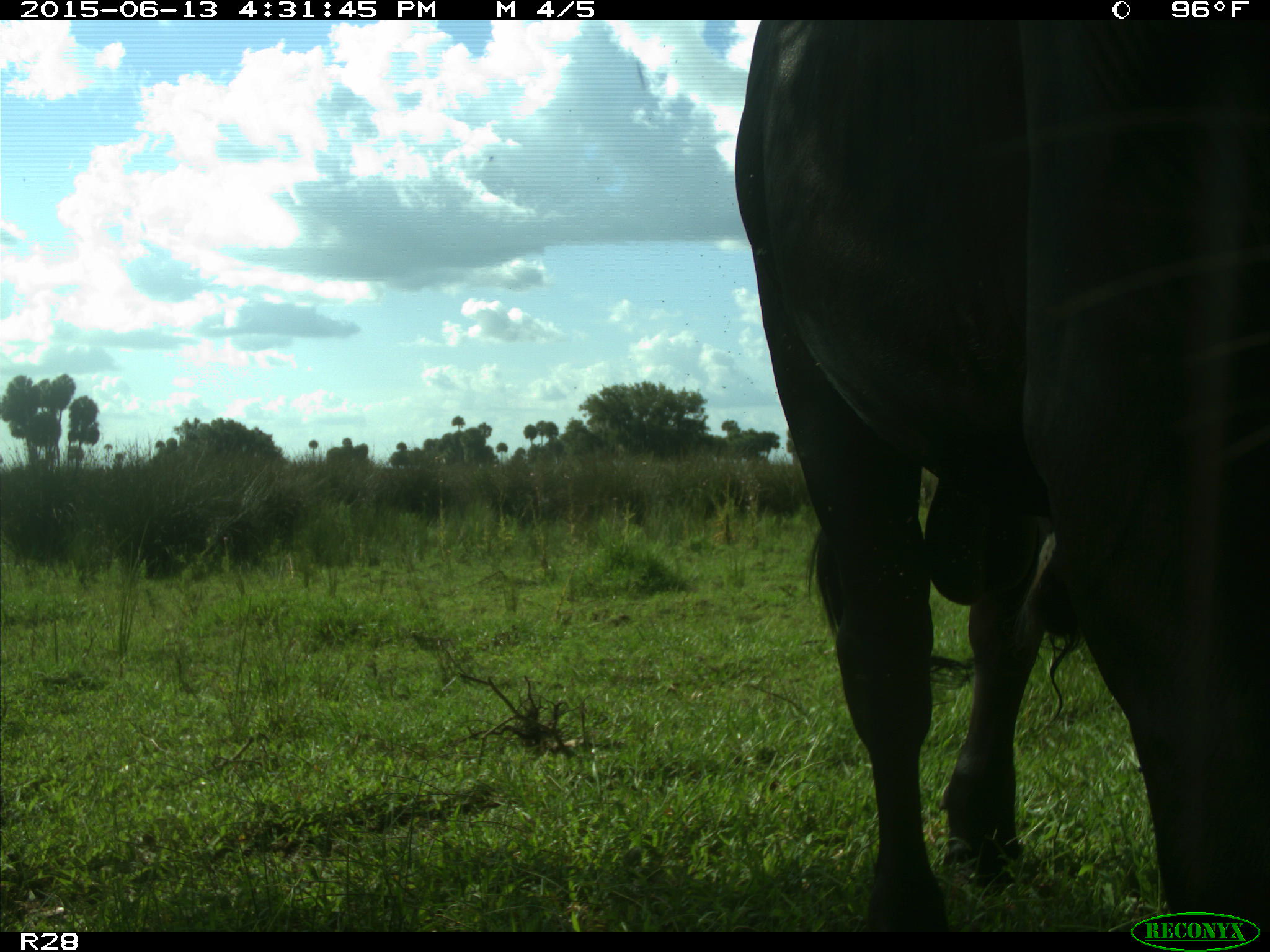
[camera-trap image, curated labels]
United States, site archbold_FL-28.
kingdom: Animalia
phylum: Chordata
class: Mammalia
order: Artiodactyla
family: Bovidae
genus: Bos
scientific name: Bos taurus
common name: domestic cow